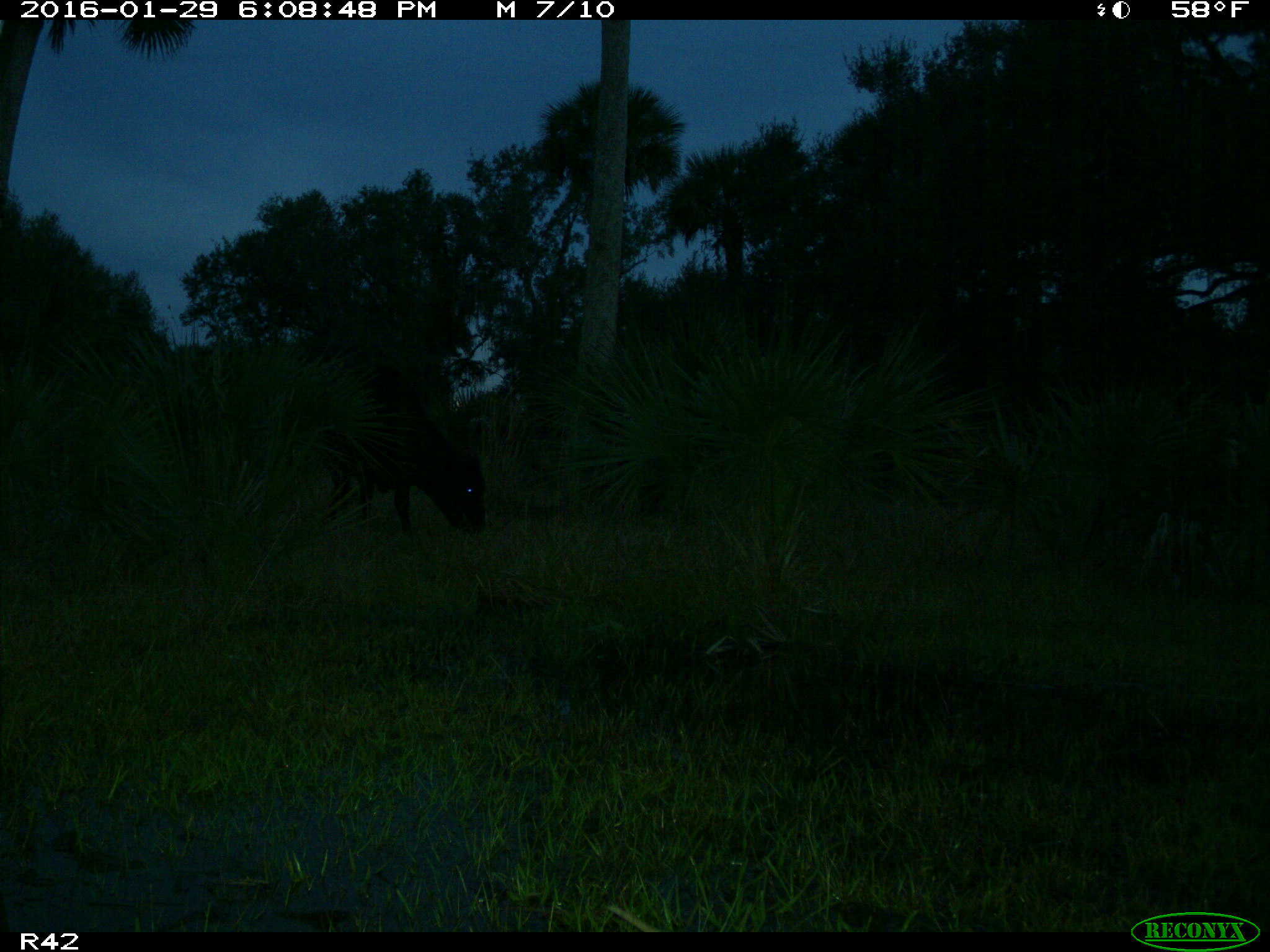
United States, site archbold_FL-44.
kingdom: Animalia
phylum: Chordata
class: Mammalia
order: Artiodactyla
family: Bovidae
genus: Bos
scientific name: Bos taurus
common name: domestic cow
Bos taurus (domestic cow).